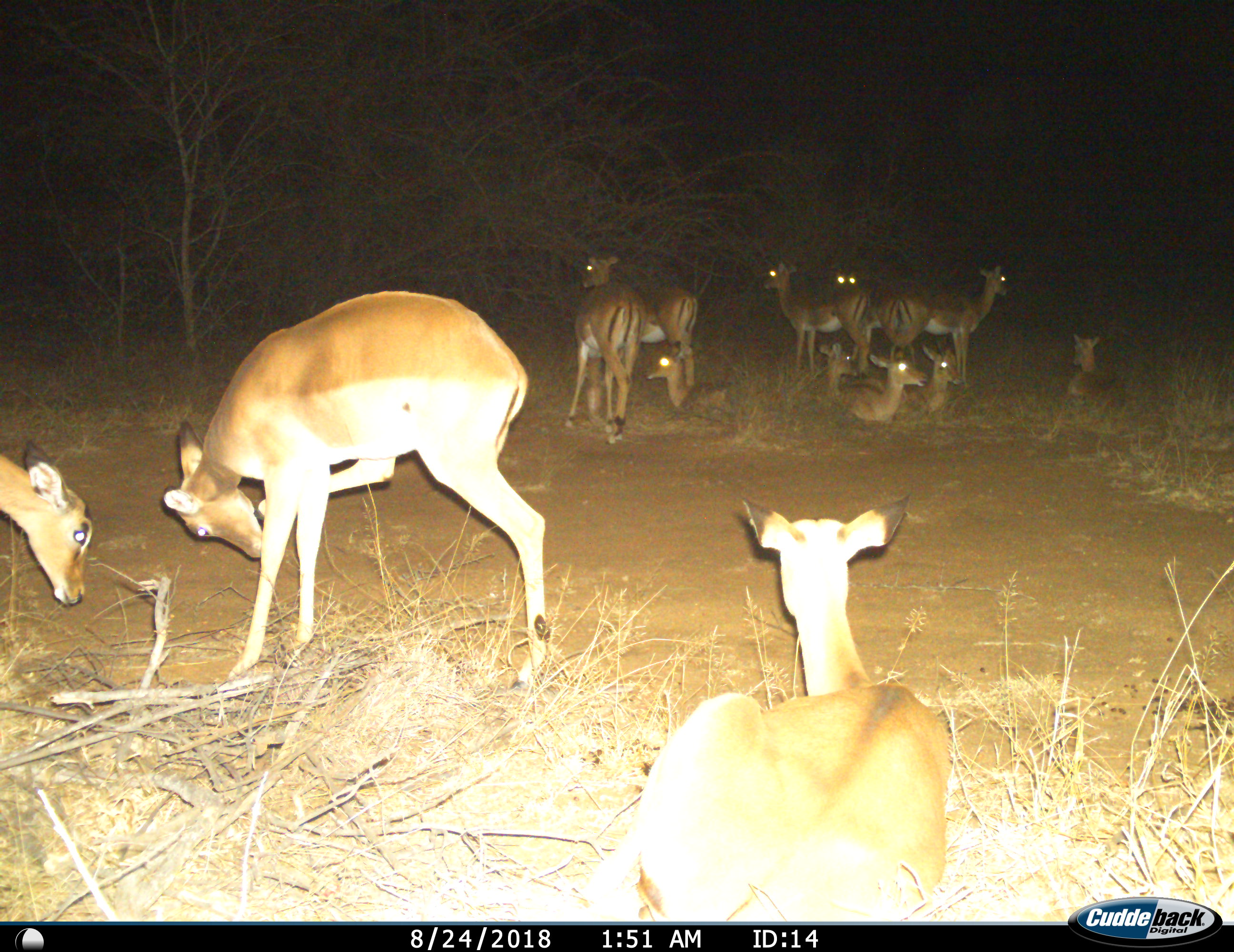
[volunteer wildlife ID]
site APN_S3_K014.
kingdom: Animalia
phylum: Chordata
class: Mammalia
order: Artiodactyla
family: Bovidae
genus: Aepyceros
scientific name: Aepyceros melampus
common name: impala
Impala (Aepyceros melampus), count 11-50. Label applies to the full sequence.